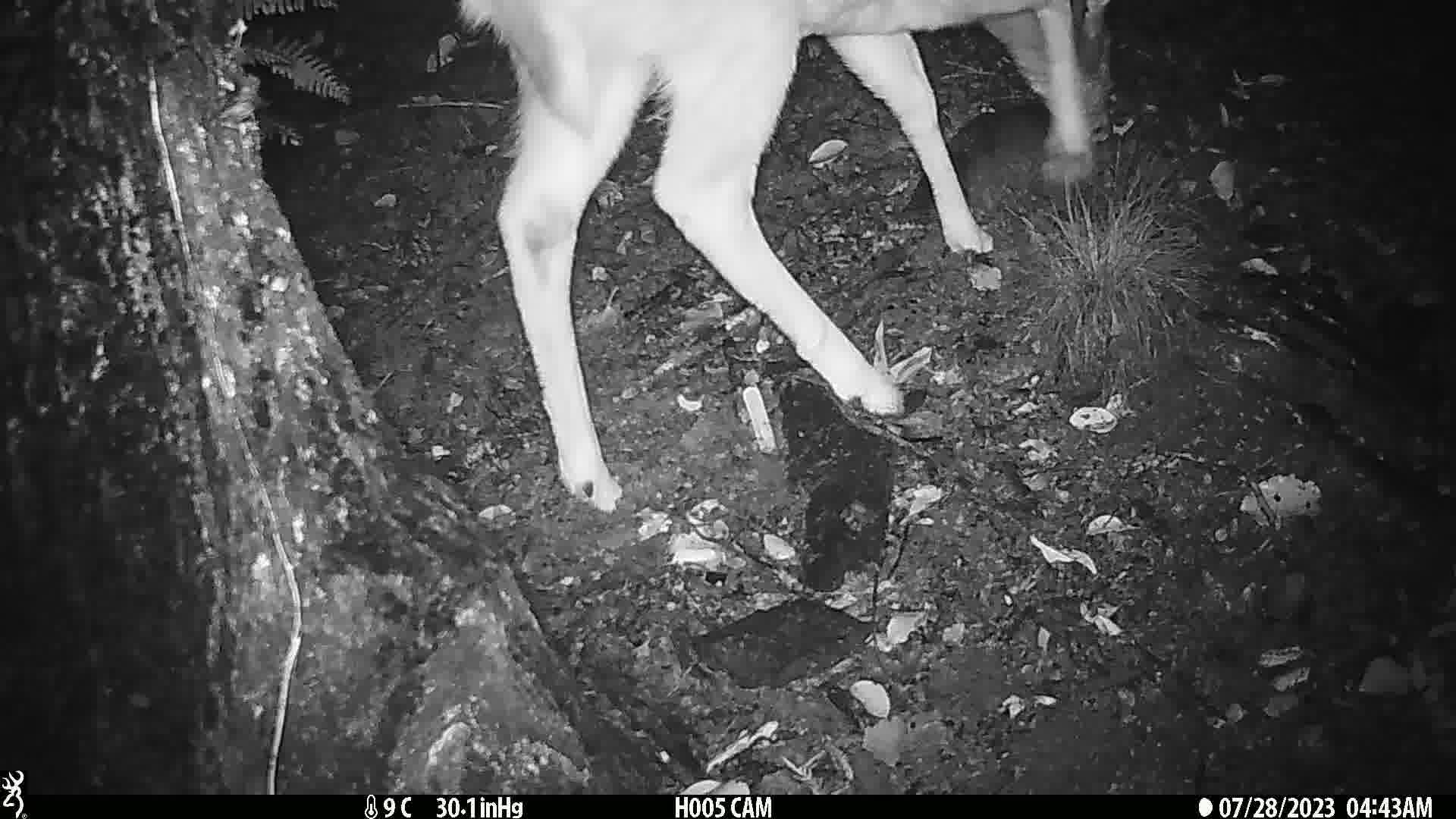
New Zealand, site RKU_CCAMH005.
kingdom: Animalia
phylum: Chordata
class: Mammalia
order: Artiodactyla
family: Cervidae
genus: Odocoileus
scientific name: Odocoileus virginianus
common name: white-tailed deer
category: white tailed deer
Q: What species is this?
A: White tailed deer (white-tailed deer) (Odocoileus virginianus).